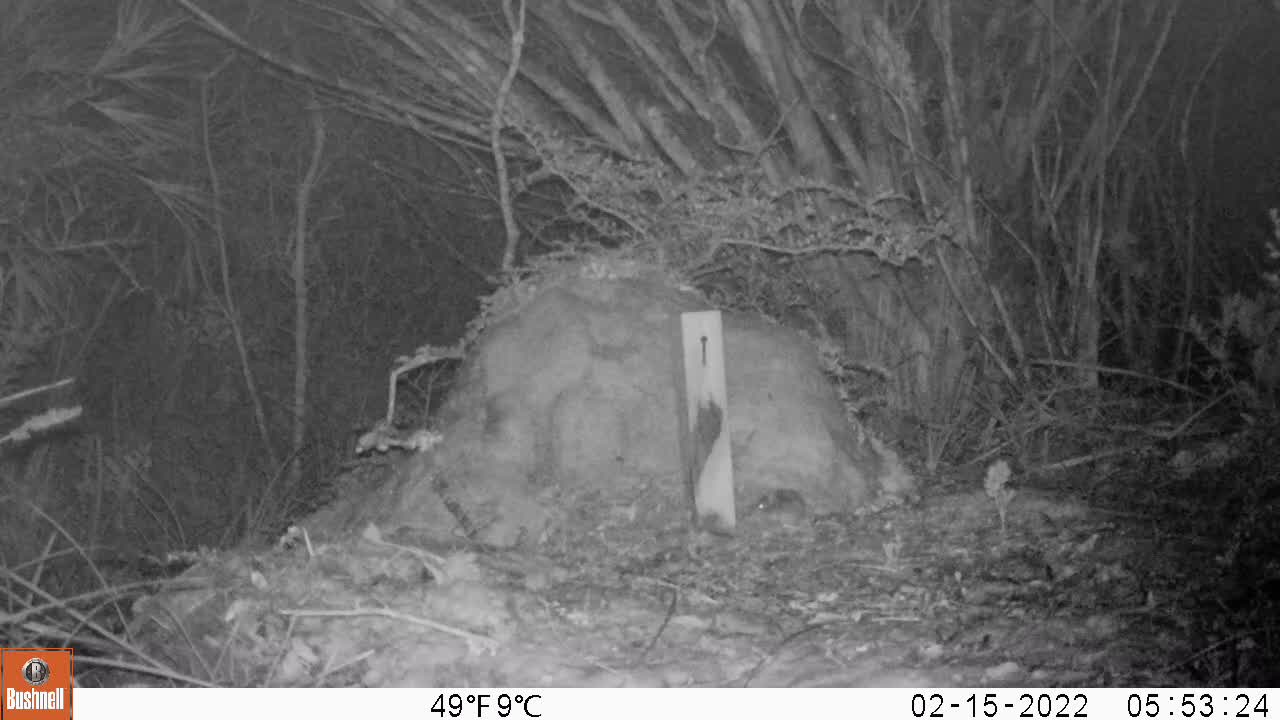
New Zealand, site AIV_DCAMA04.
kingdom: Animalia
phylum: Chordata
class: Mammalia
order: Rodentia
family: Muridae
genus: Mus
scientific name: Mus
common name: mouse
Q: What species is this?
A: Mouse (Mus).